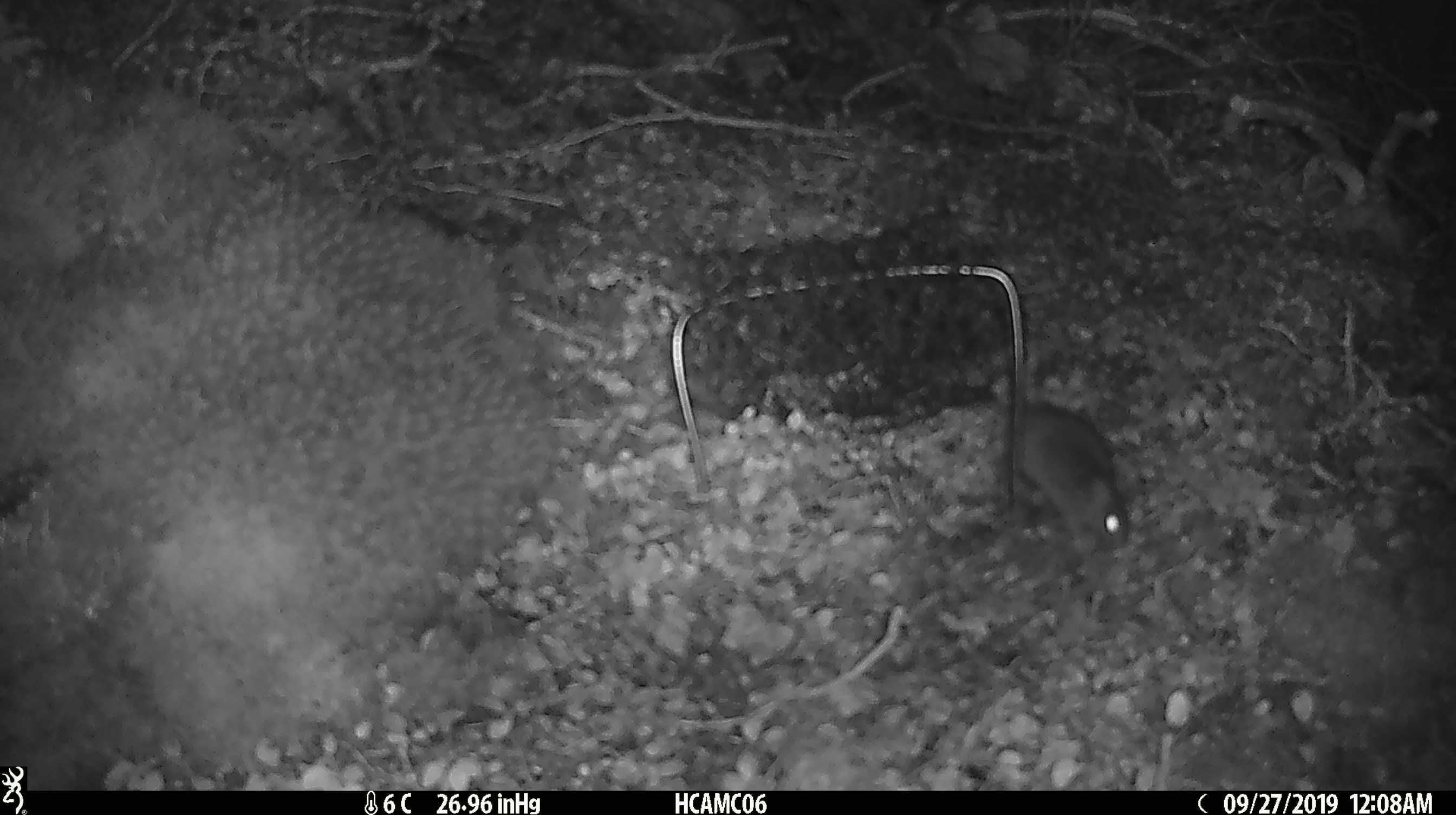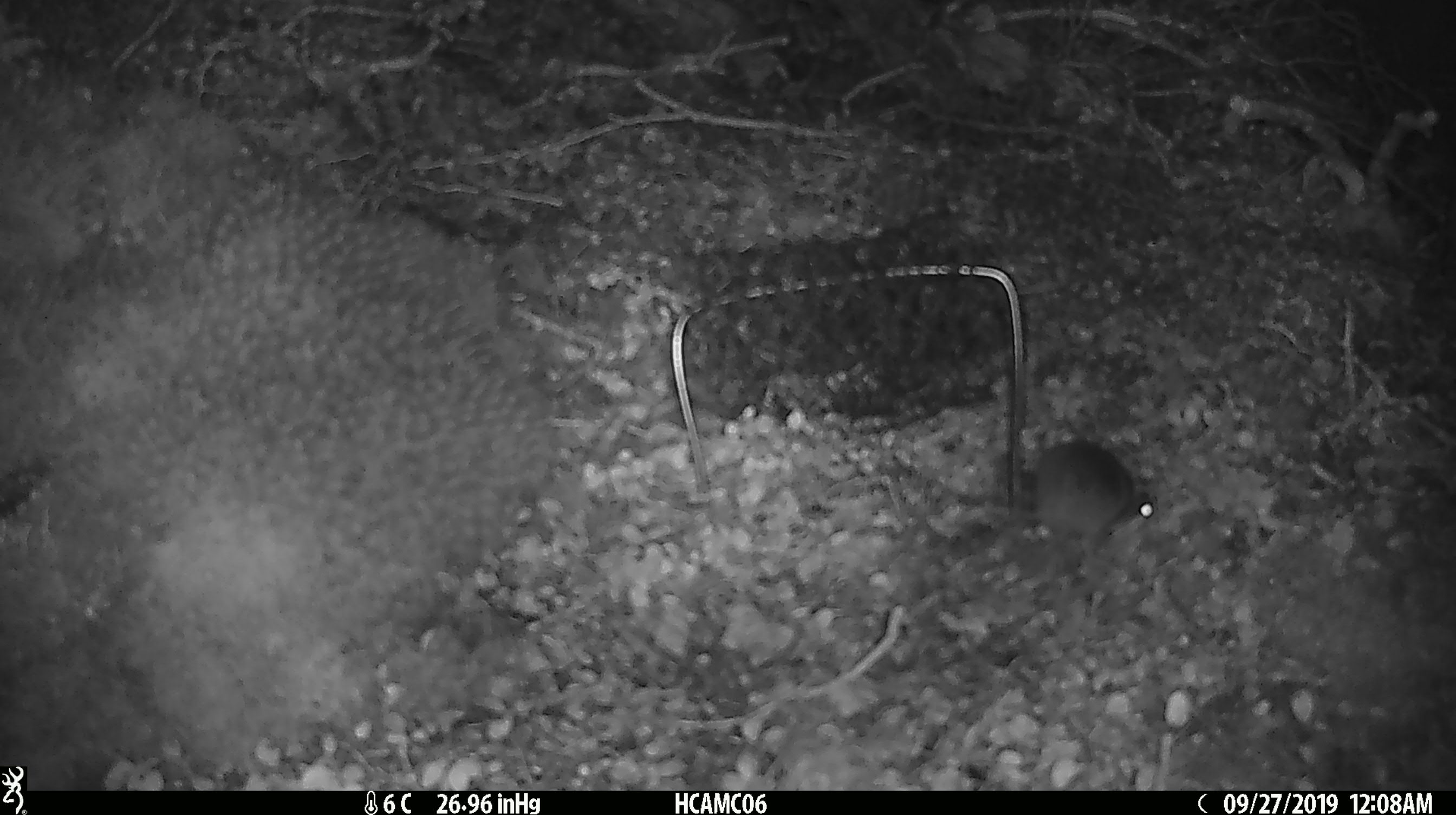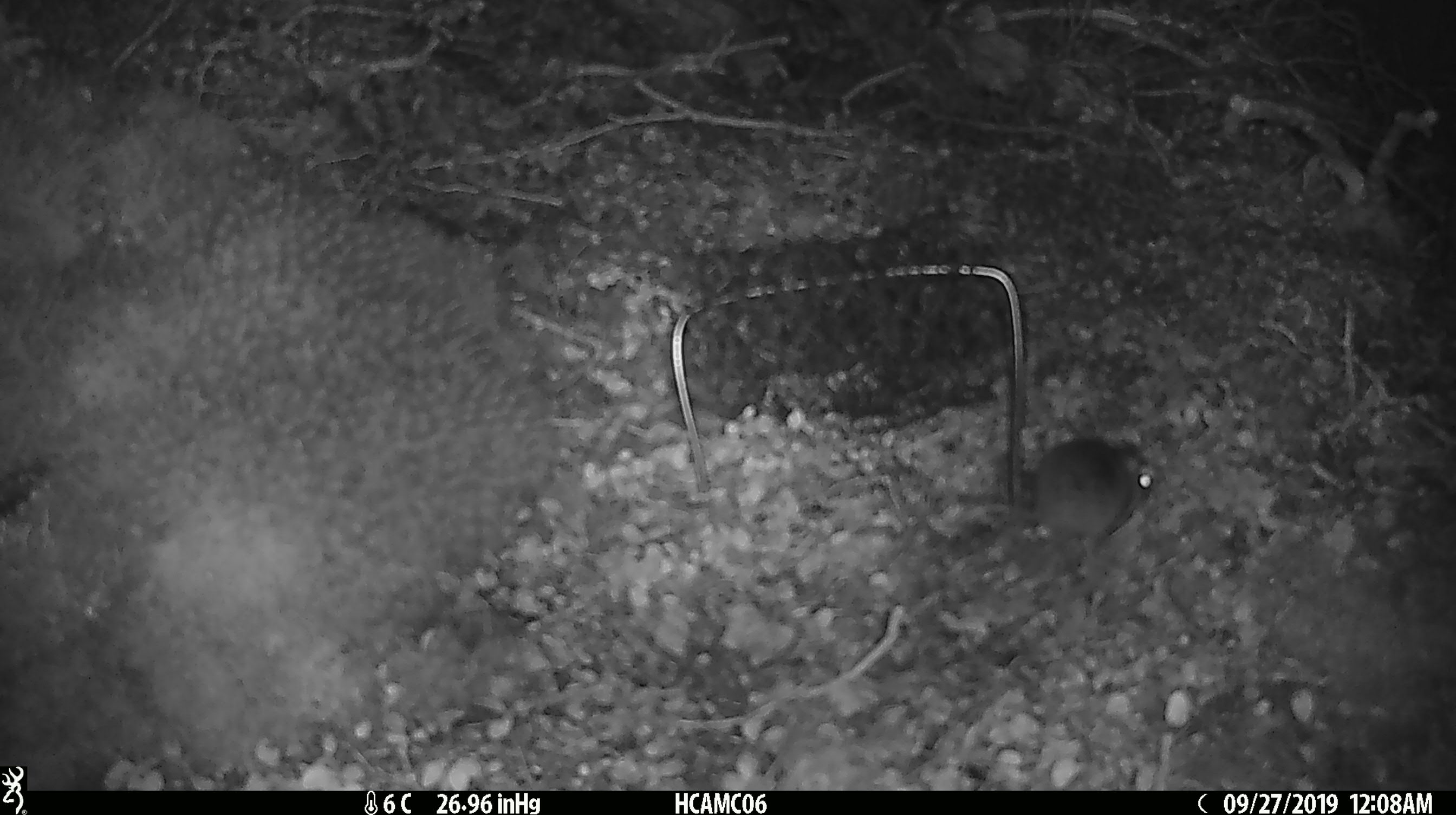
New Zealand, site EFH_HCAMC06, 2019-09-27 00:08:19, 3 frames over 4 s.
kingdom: Animalia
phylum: Chordata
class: Mammalia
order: Rodentia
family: Muridae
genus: Mus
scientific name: Mus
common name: mouse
Mouse (Mus).